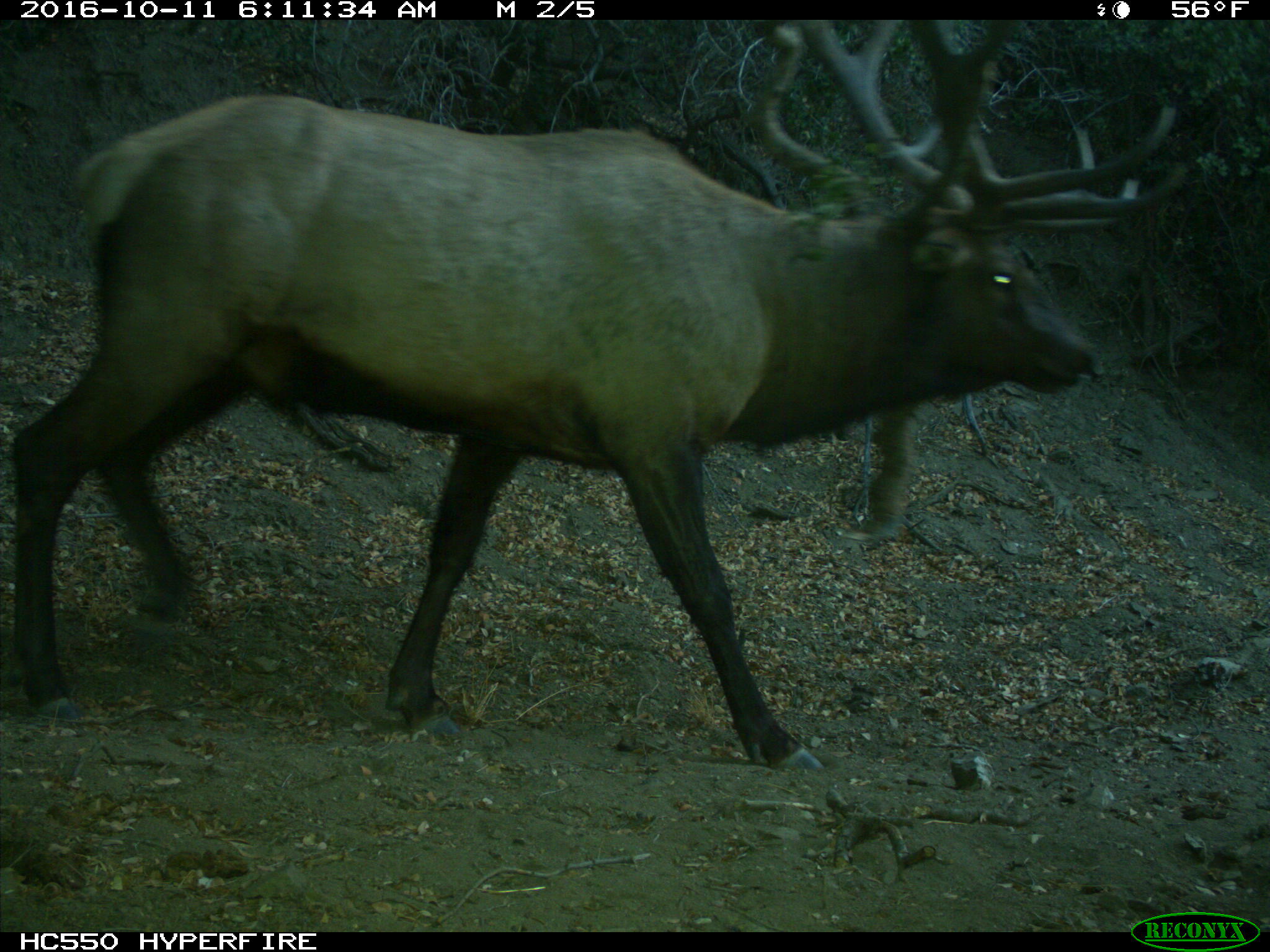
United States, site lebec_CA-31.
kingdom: Animalia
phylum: Chordata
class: Mammalia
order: Artiodactyla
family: Cervidae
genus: Cervus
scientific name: Cervus canadensis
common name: elk